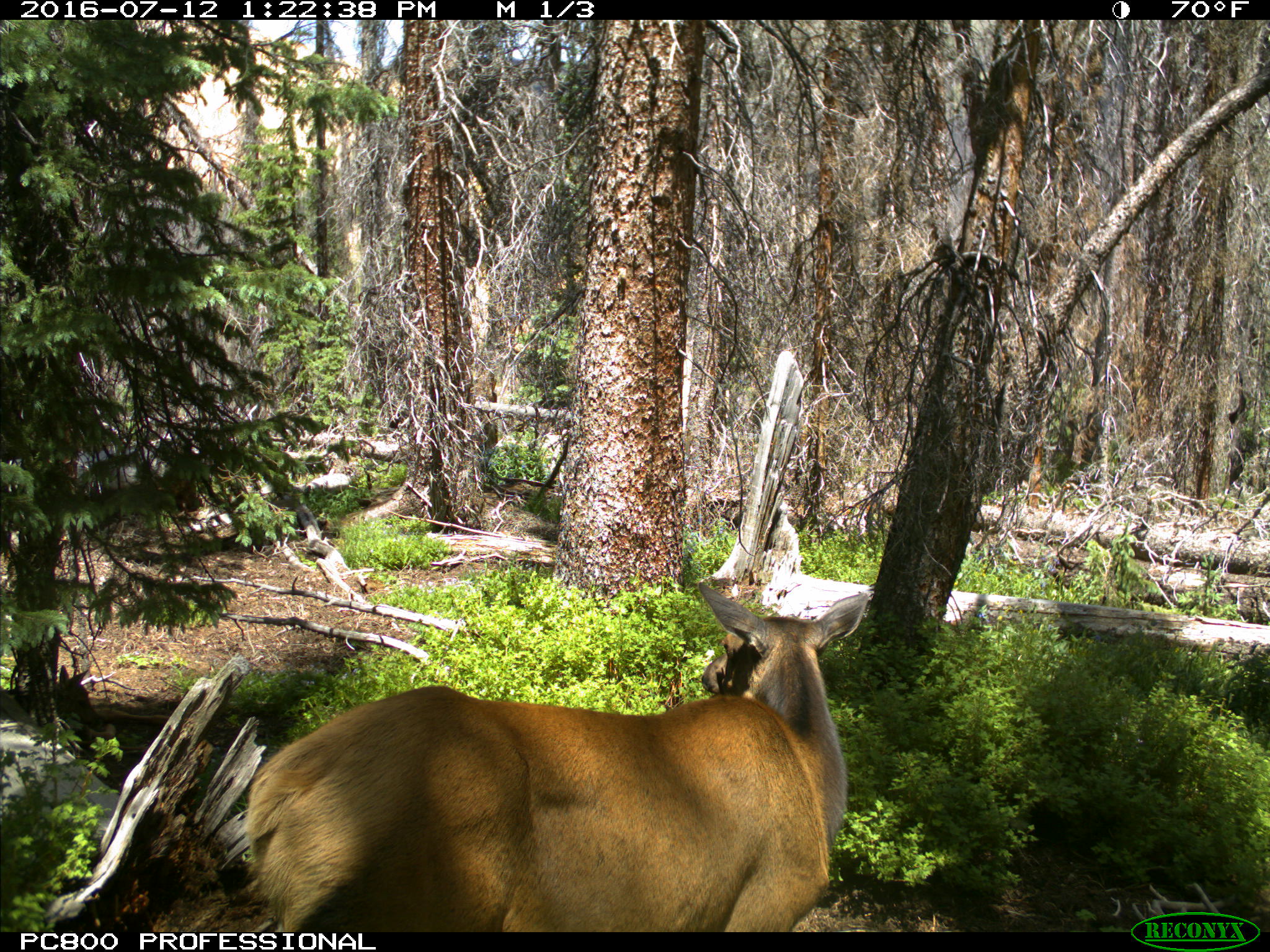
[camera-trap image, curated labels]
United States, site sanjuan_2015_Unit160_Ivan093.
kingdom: Animalia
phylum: Chordata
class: Mammalia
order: Artiodactyla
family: Cervidae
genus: Cervus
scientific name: Cervus elaphus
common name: red deer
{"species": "Cervus elaphus (red deer)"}